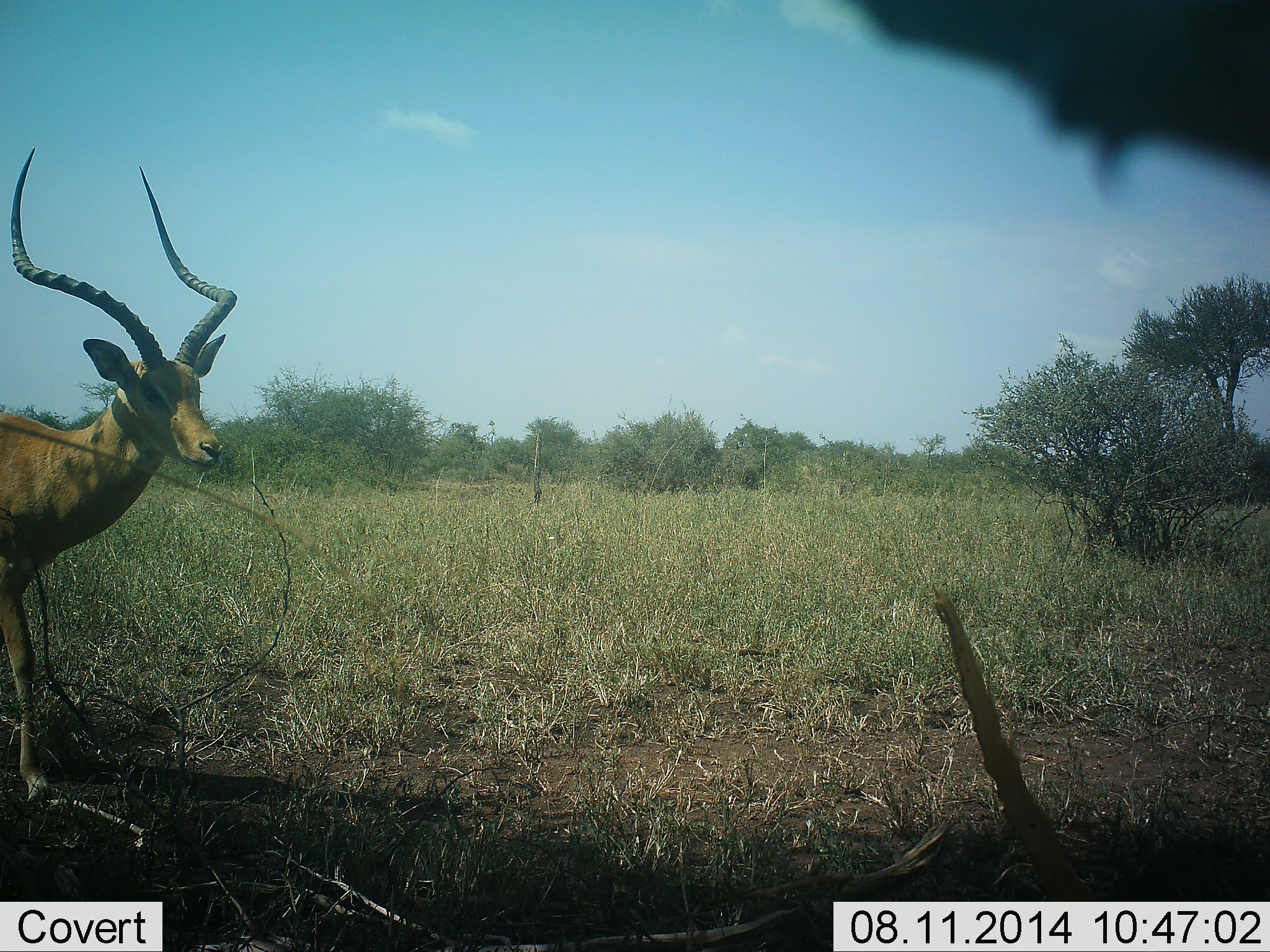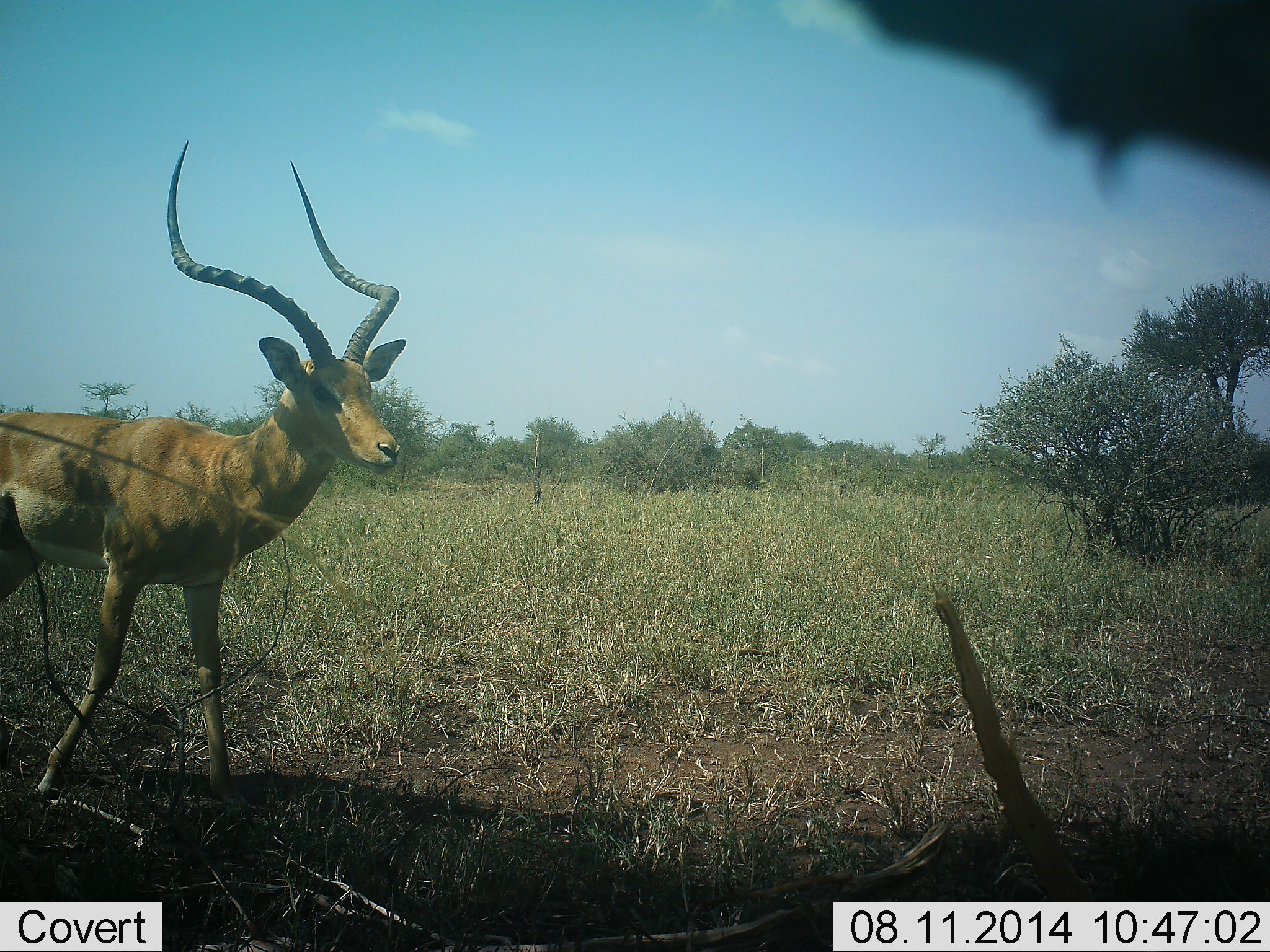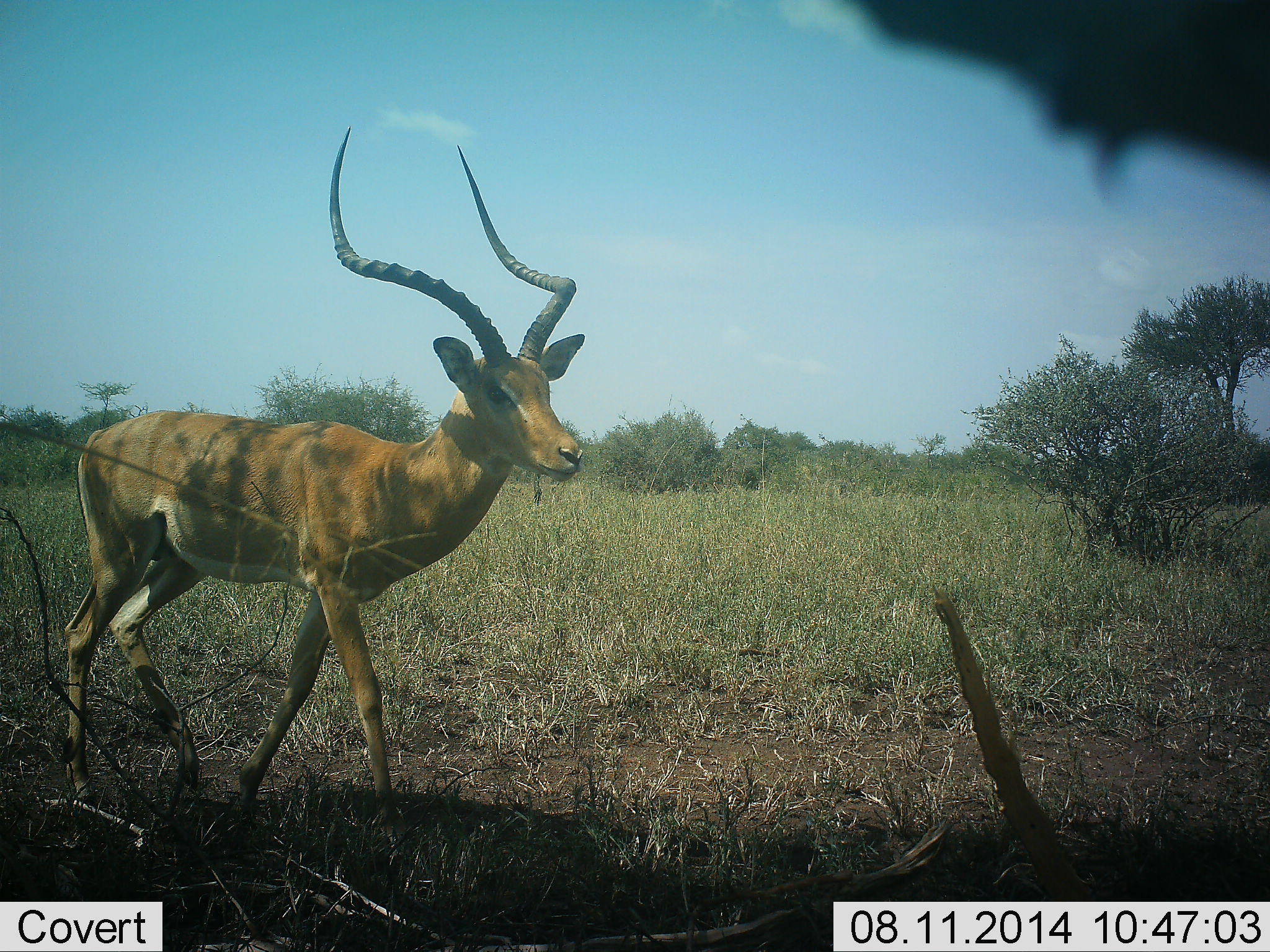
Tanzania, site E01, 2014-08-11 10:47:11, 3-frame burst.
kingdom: Animalia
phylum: Chordata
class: Mammalia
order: Artiodactyla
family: Bovidae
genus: Aepyceros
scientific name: Aepyceros melampus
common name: impala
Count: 1.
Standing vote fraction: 0%.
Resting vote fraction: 0%.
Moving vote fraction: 100%.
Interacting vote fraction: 0%.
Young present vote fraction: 0%.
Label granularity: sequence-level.